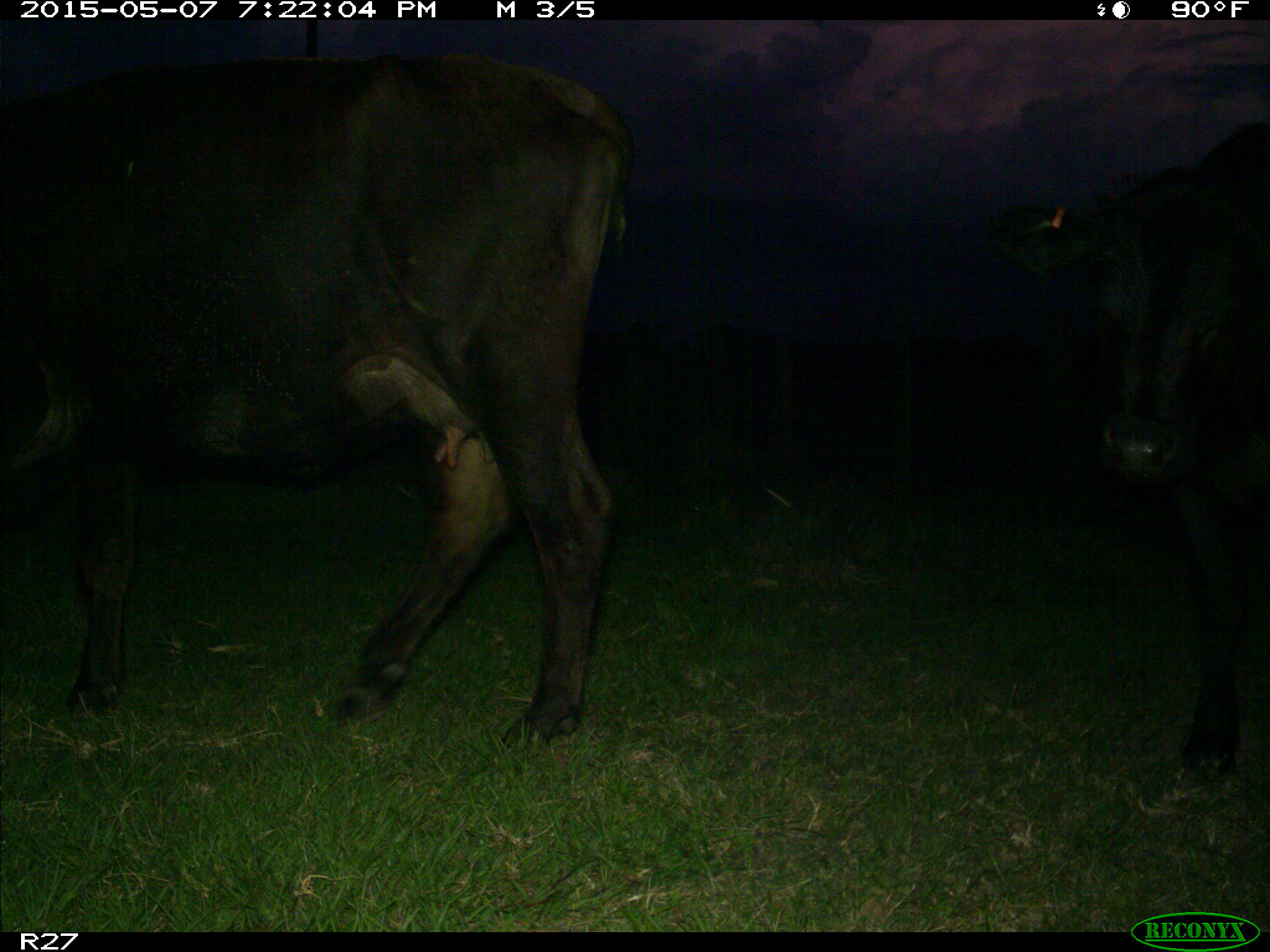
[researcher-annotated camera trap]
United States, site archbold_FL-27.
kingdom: Animalia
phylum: Chordata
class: Mammalia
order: Artiodactyla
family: Bovidae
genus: Bos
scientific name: Bos taurus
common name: domestic cow